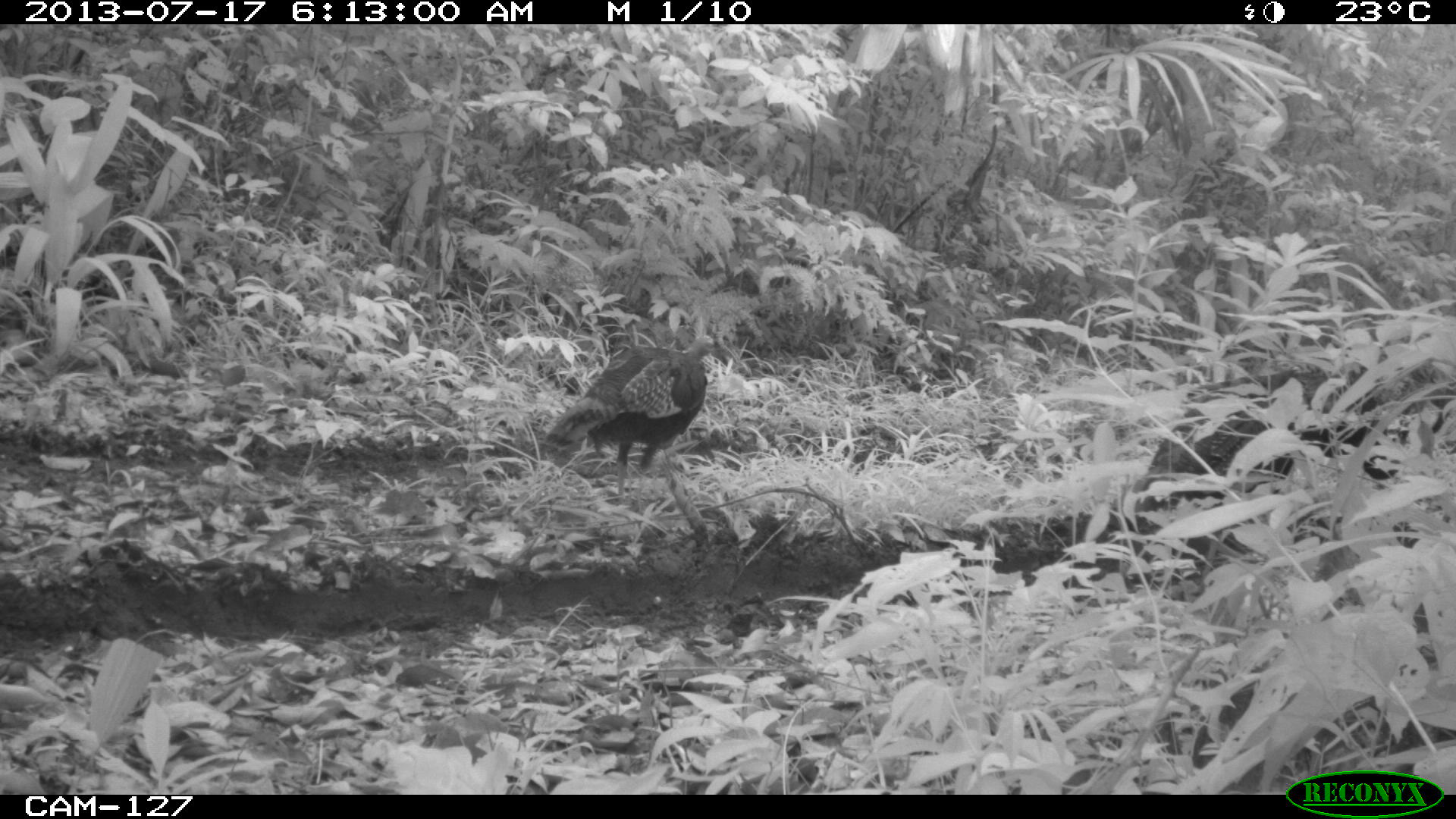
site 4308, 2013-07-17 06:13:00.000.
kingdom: Animalia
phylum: Chordata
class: Aves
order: Galliformes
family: Phasianidae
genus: Meleagris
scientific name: Meleagris ocellata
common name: ocellated turkey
Meleagris ocellata (ocellated turkey), count 3.